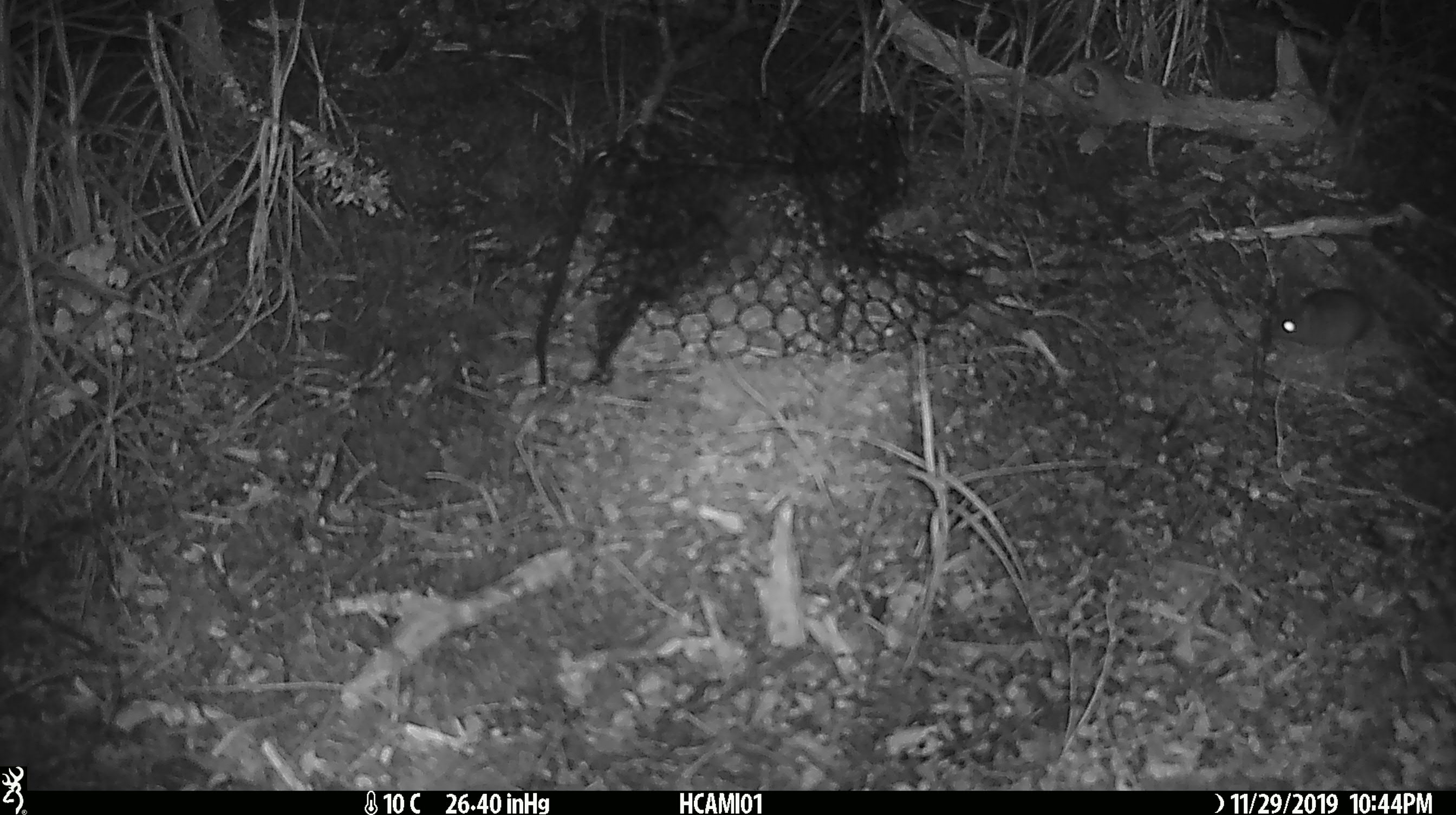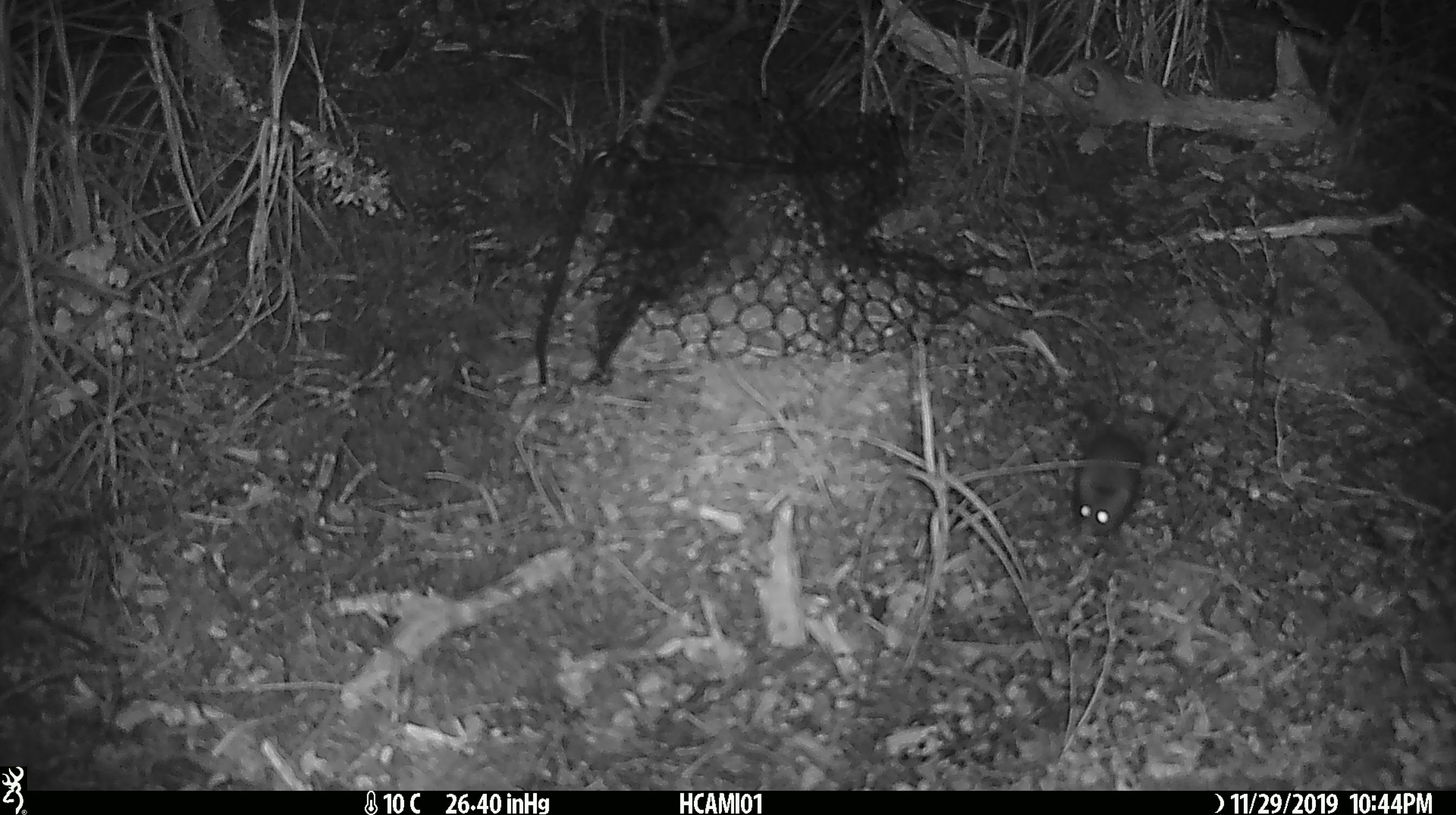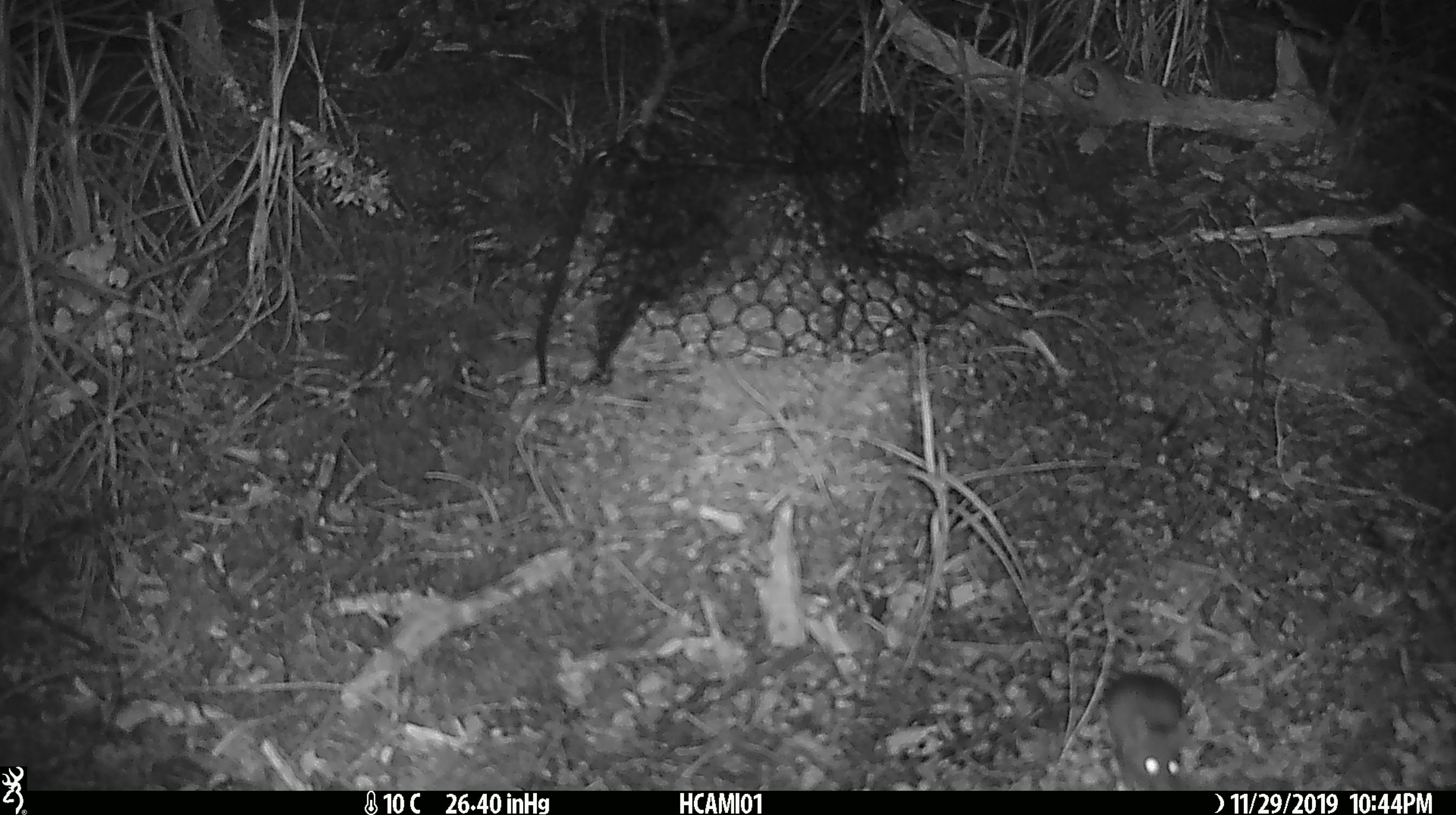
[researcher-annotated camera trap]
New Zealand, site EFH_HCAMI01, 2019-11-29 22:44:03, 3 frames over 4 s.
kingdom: Animalia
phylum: Chordata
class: Mammalia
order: Rodentia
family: Muridae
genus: Mus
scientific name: Mus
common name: mouse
Mouse (Mus).